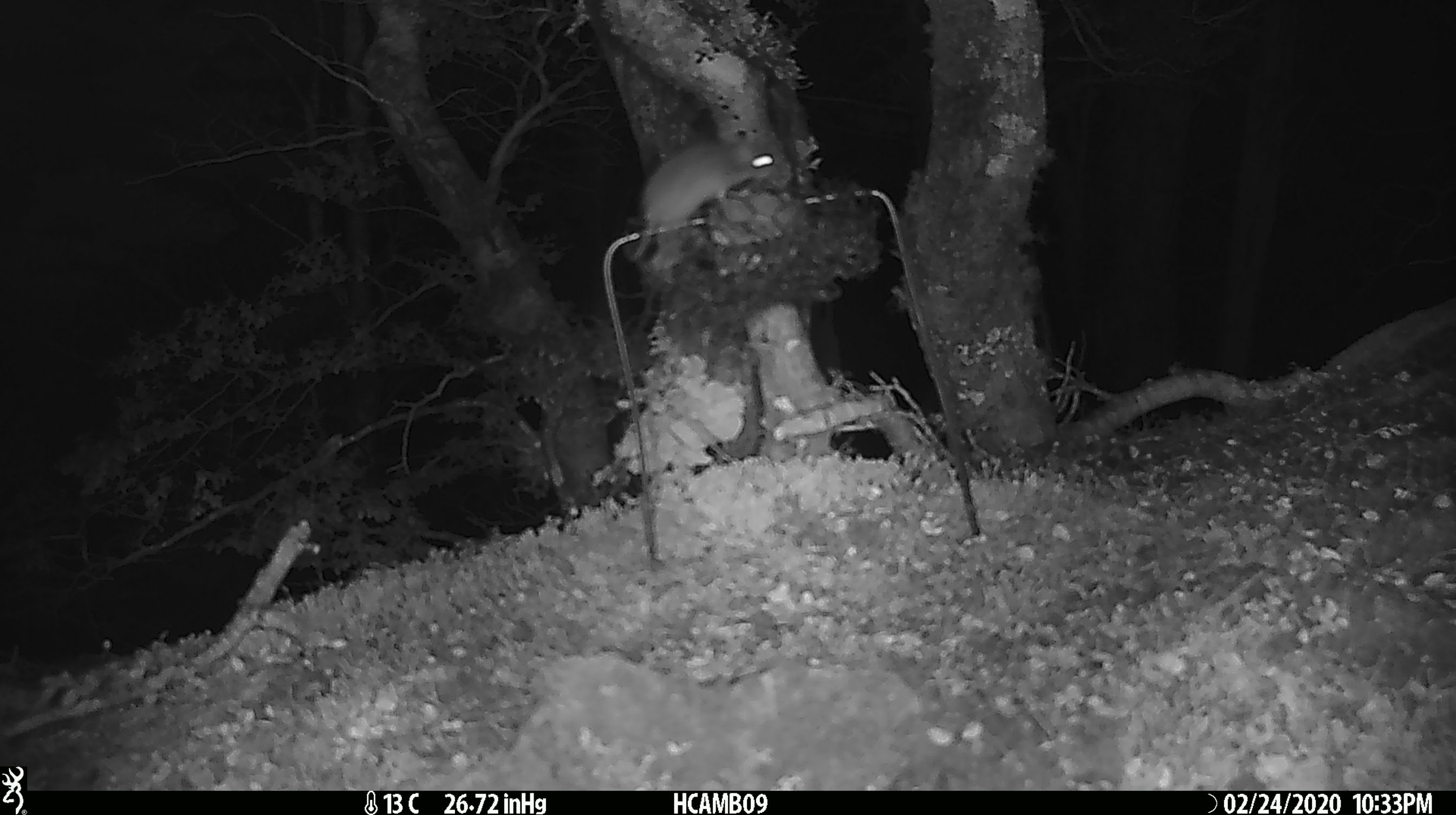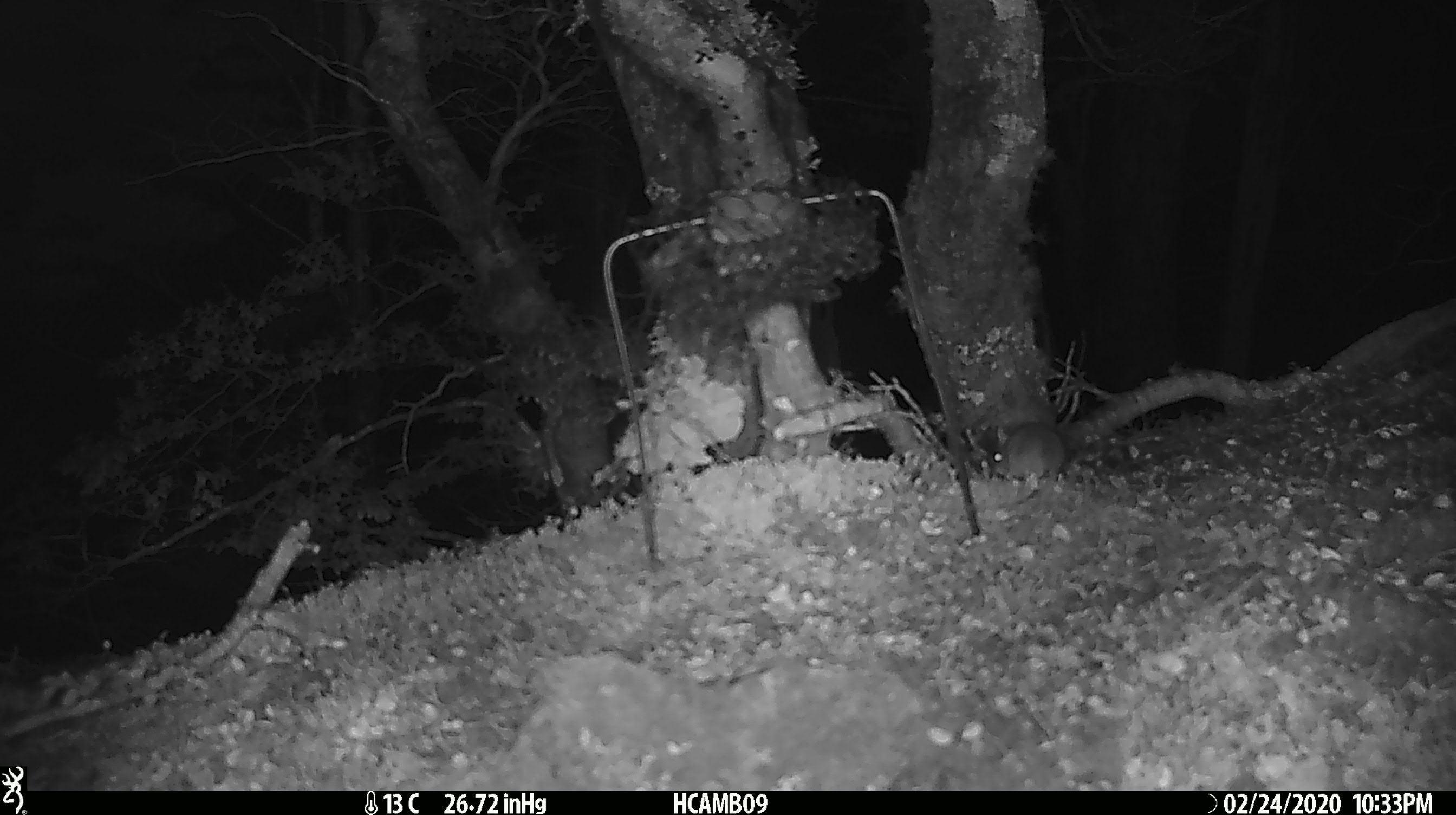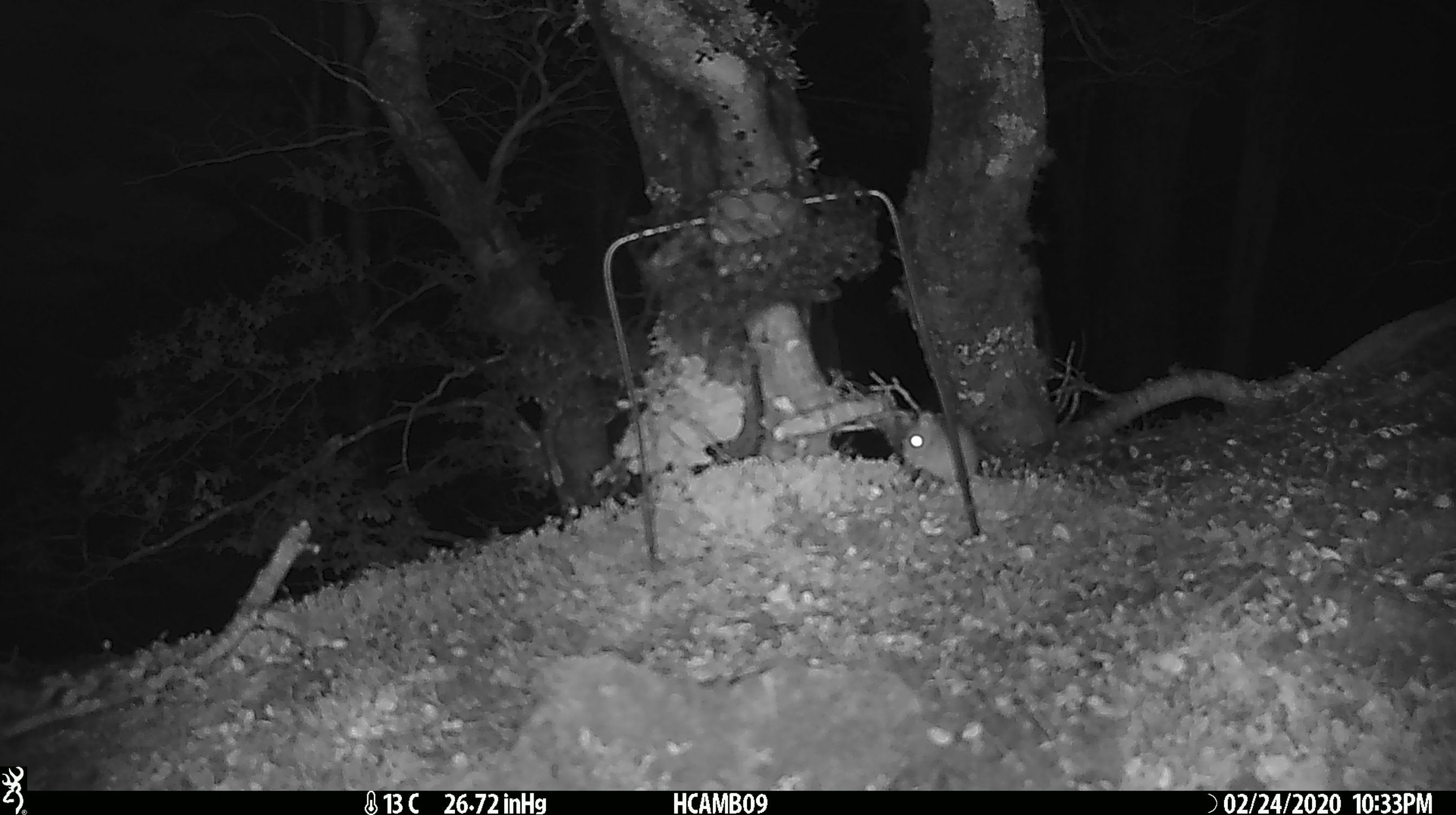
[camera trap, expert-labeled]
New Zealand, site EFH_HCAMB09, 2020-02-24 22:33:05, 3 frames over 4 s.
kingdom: Animalia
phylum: Chordata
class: Mammalia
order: Rodentia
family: Muridae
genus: Mus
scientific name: Mus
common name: mouse